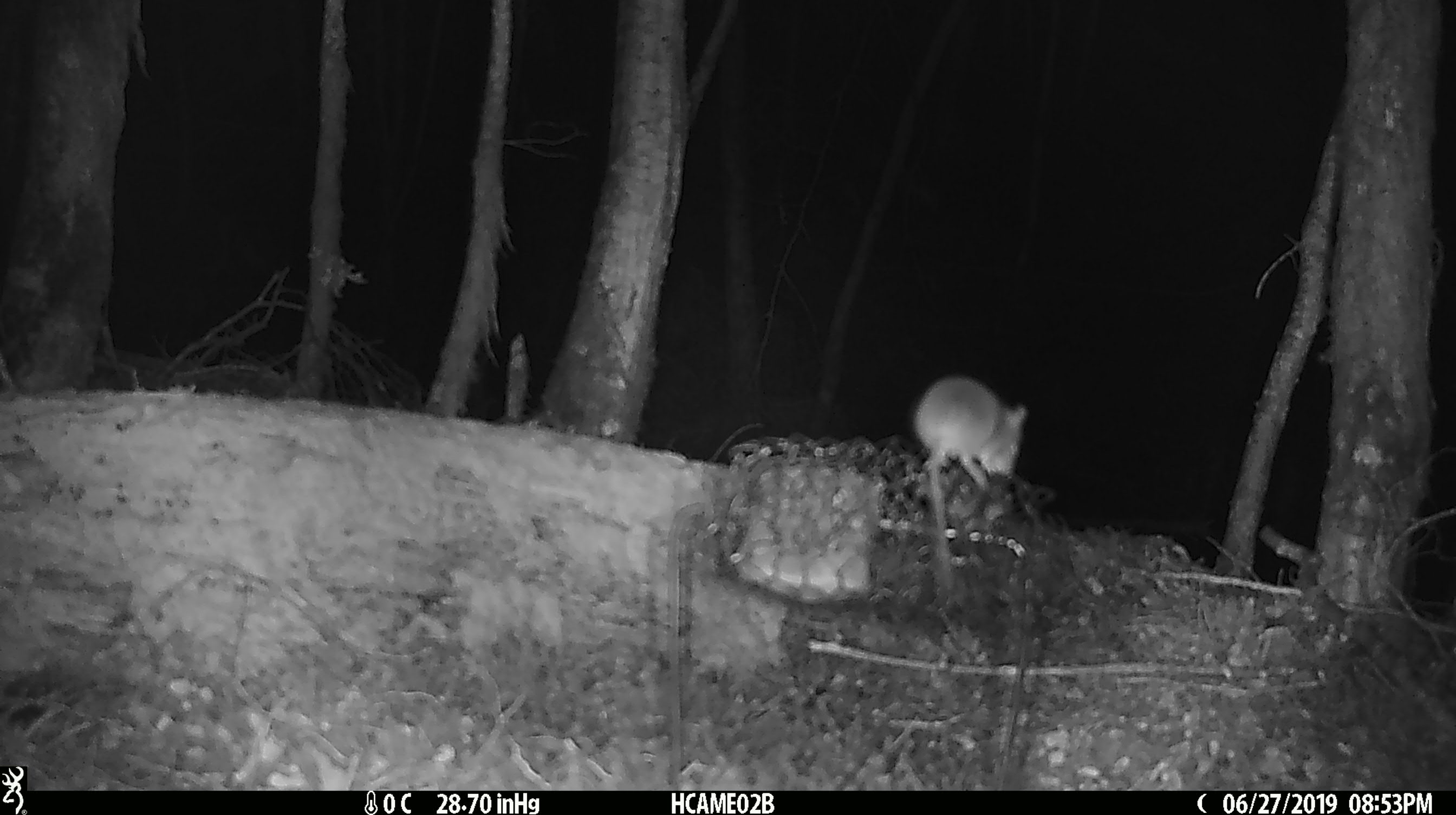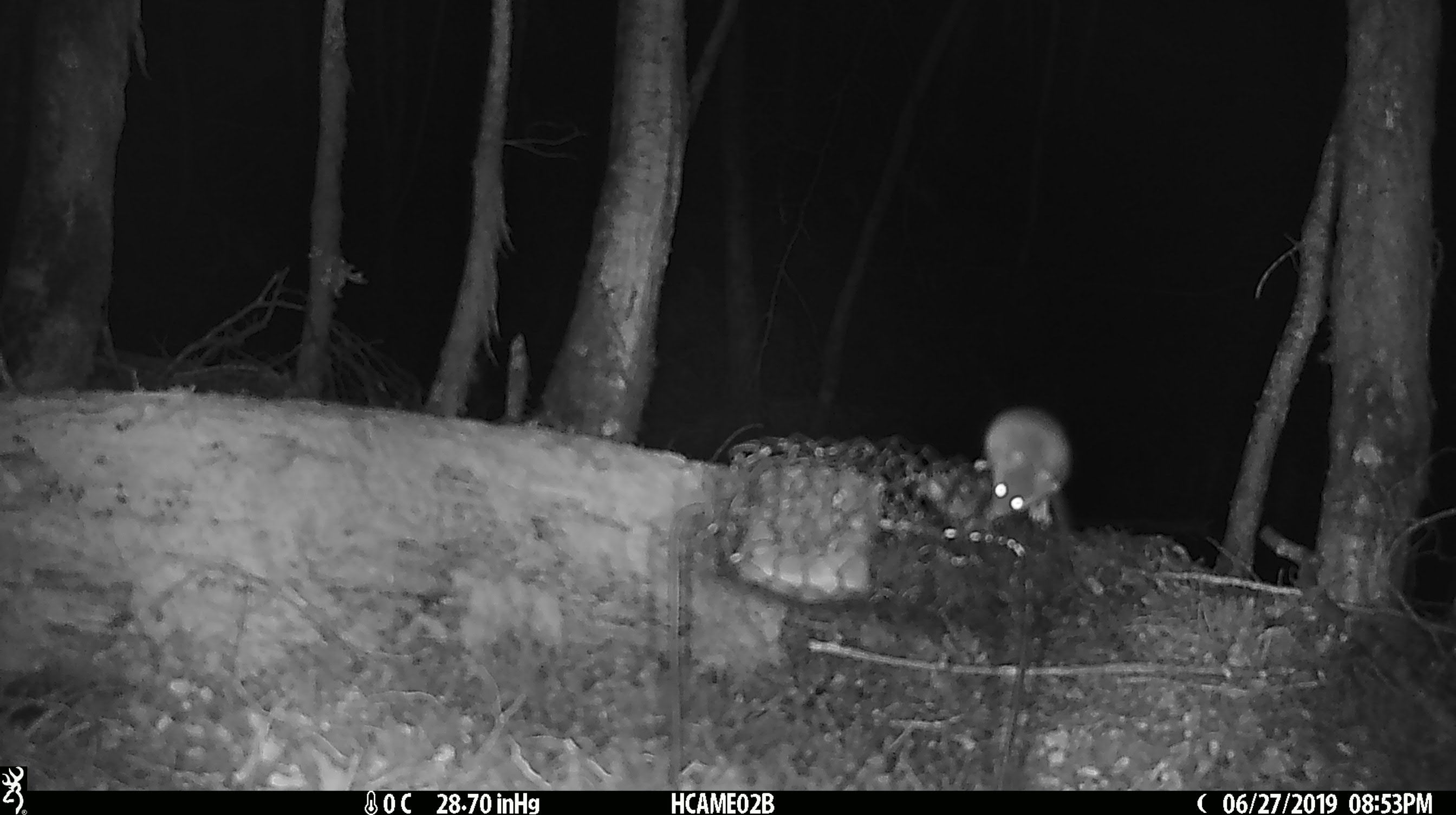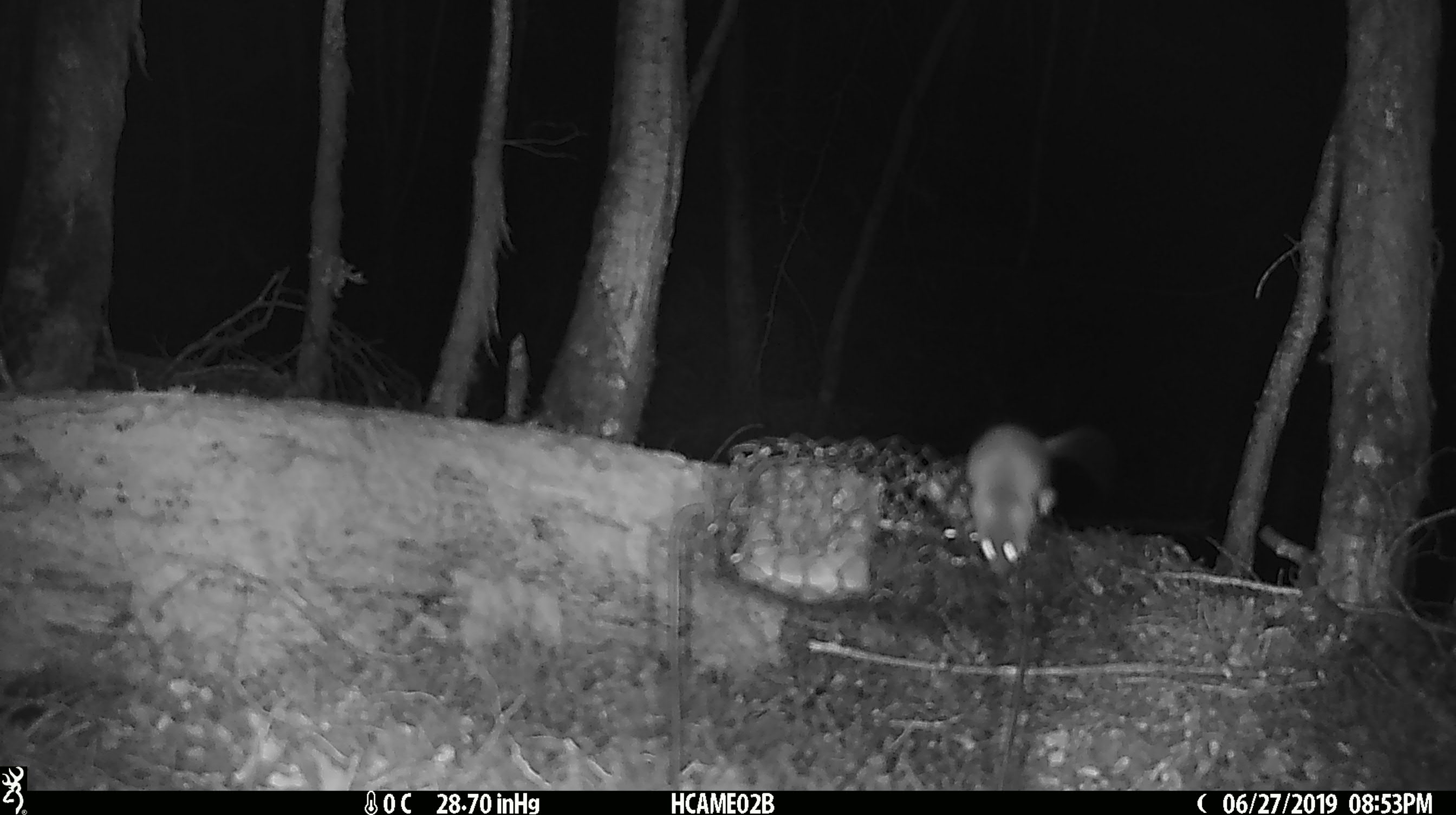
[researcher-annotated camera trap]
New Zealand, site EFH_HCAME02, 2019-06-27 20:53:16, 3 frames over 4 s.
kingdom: Animalia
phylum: Chordata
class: Mammalia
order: Rodentia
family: Muridae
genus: Mus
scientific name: Mus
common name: mouse